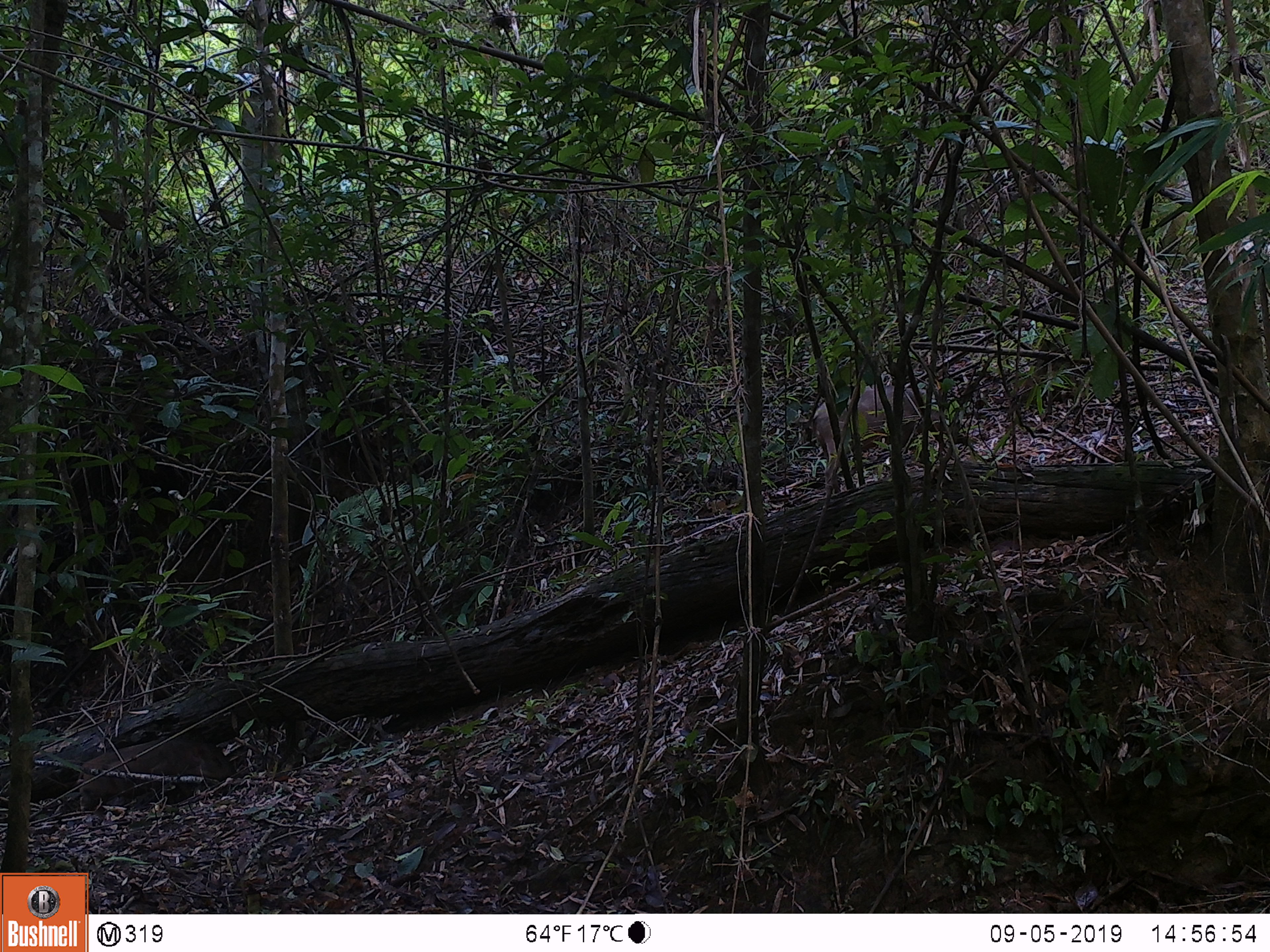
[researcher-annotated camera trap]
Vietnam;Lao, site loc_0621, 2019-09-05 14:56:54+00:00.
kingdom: Animalia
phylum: Chordata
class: Mammalia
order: Artiodactyla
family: Suidae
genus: Sus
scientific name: Sus scrofa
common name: eurasian wild pig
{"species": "eurasian wild pig (Sus scrofa)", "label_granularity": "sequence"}